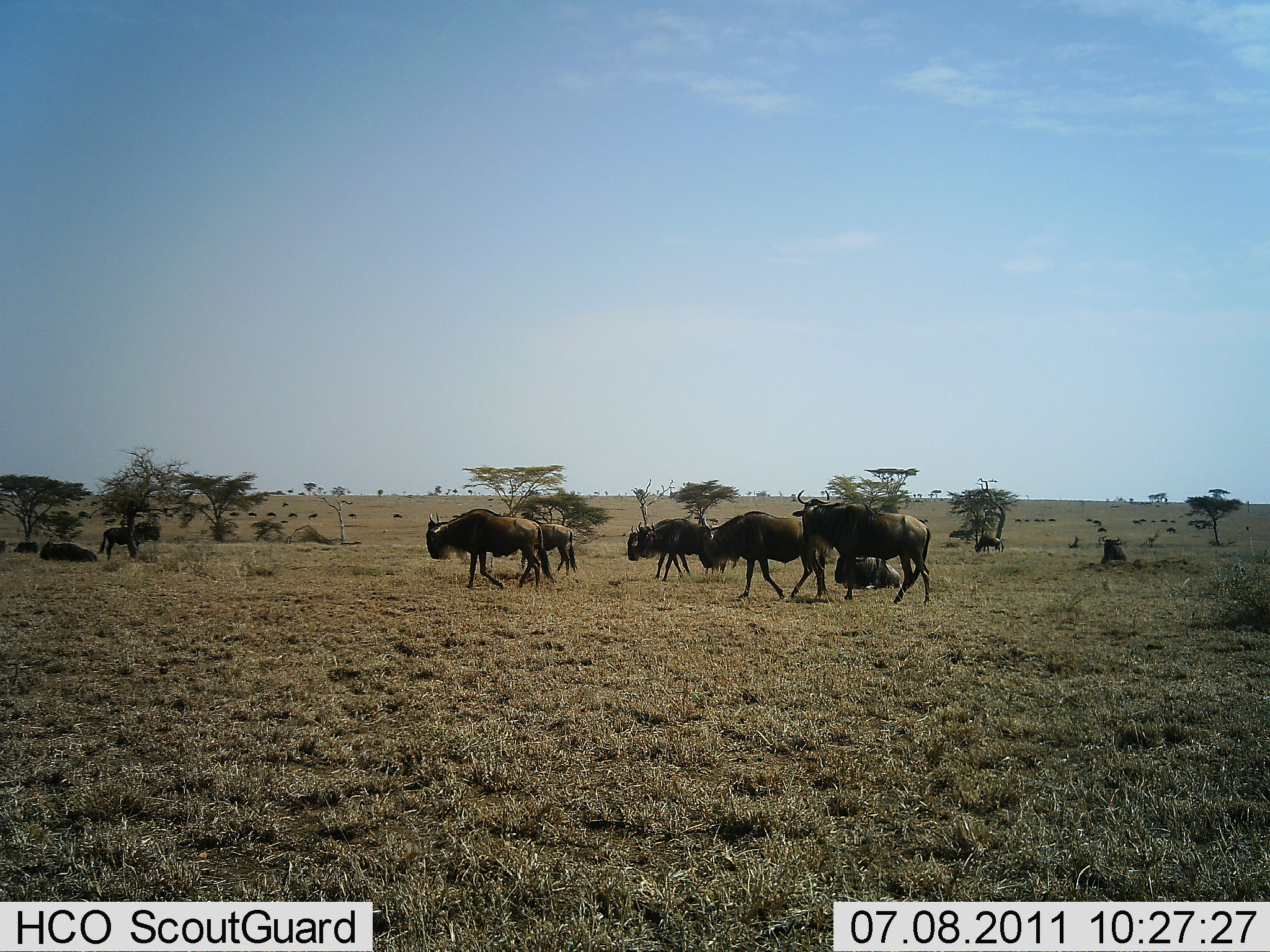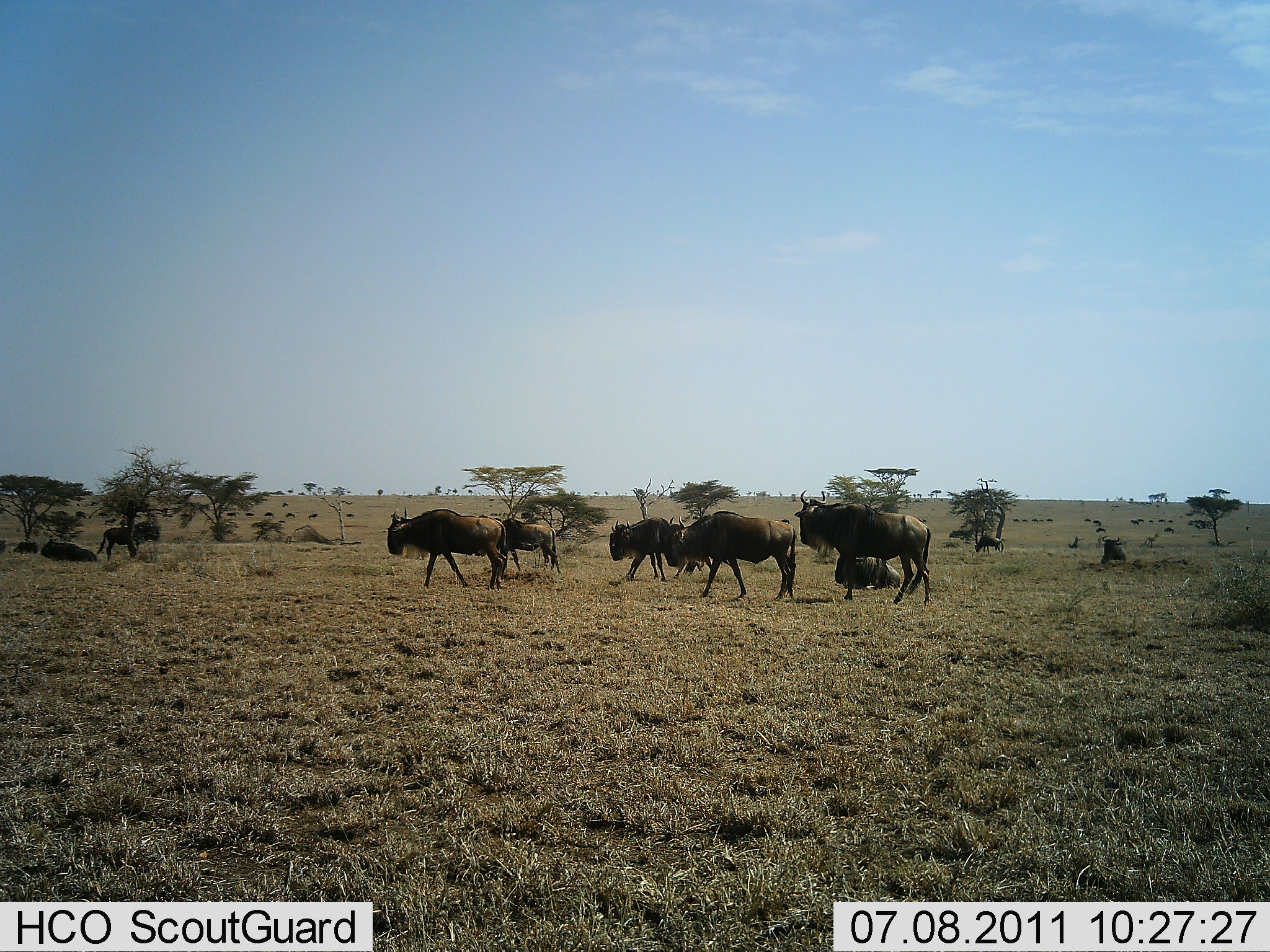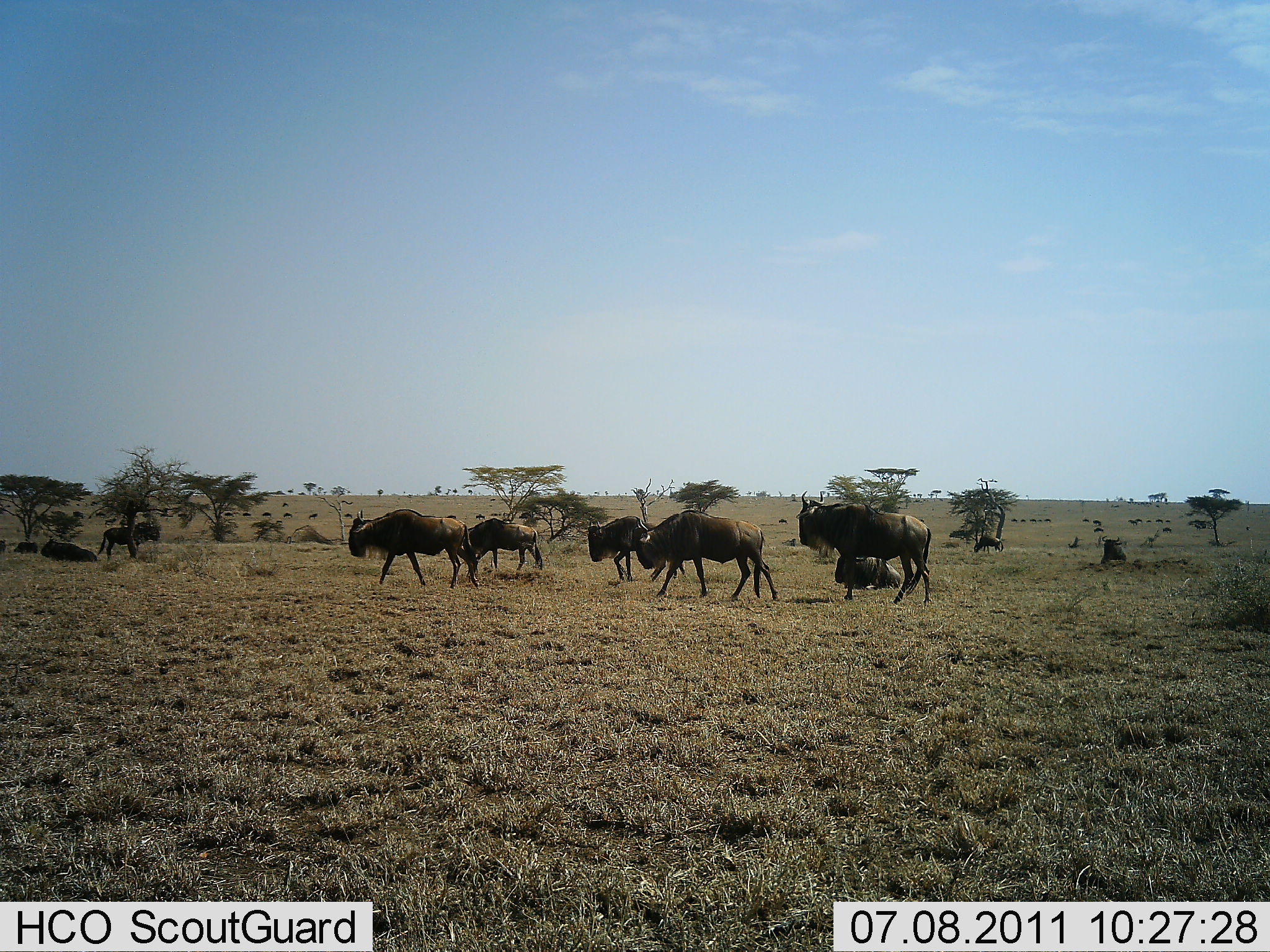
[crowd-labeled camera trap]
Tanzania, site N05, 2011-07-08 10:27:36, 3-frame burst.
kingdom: Animalia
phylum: Chordata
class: Mammalia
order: Artiodactyla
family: Bovidae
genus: Connochaetes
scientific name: Connochaetes taurinus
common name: blue wildebeest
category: wildebeest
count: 11-50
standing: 64%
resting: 57%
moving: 93%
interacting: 21%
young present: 0%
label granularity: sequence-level